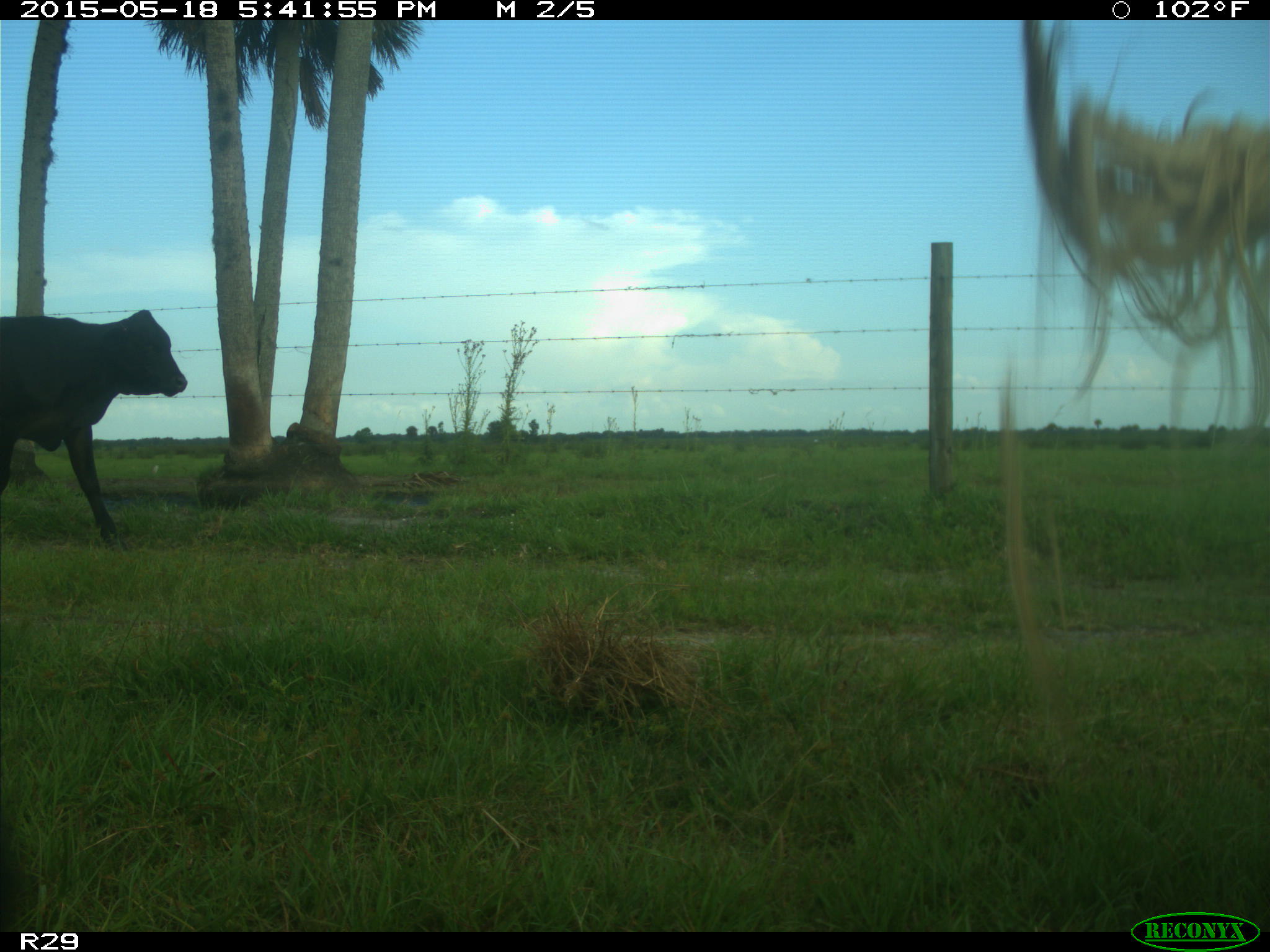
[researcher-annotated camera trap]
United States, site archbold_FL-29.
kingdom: Animalia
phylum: Chordata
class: Mammalia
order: Artiodactyla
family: Bovidae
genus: Bos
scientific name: Bos taurus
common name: domestic cow